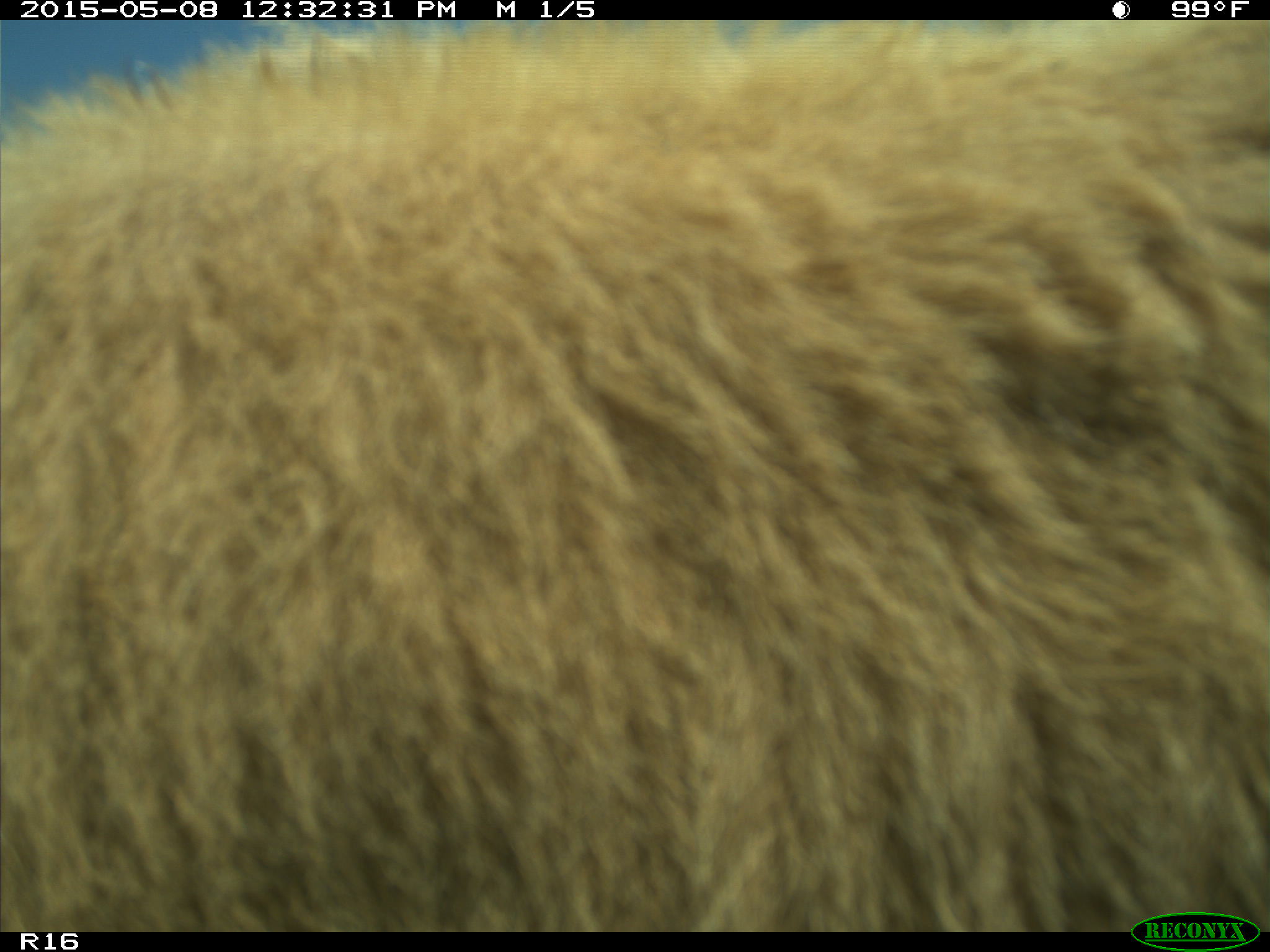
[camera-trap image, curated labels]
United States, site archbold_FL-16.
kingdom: Animalia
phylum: Chordata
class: Mammalia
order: Artiodactyla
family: Bovidae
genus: Bos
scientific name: Bos taurus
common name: domestic cow